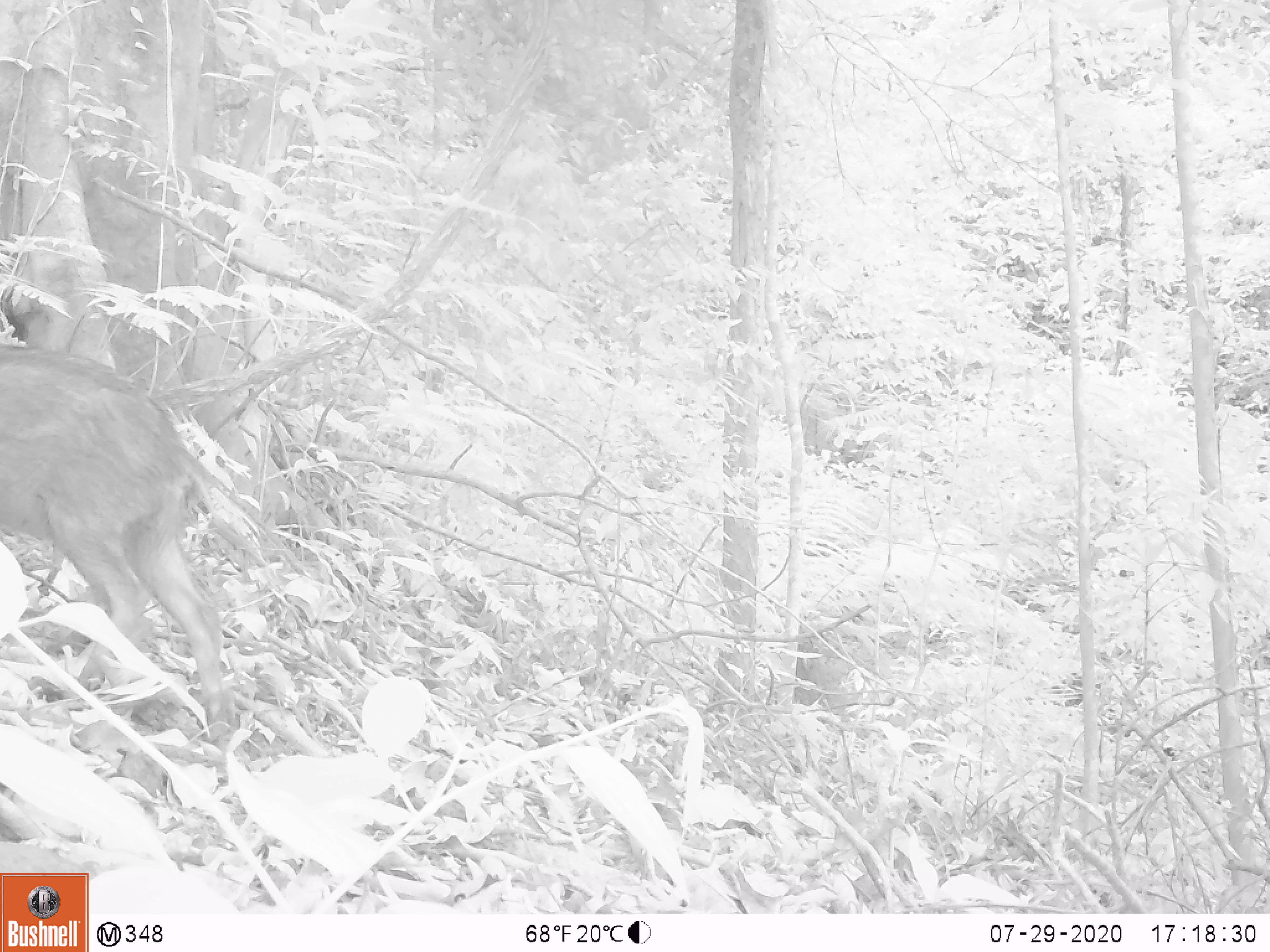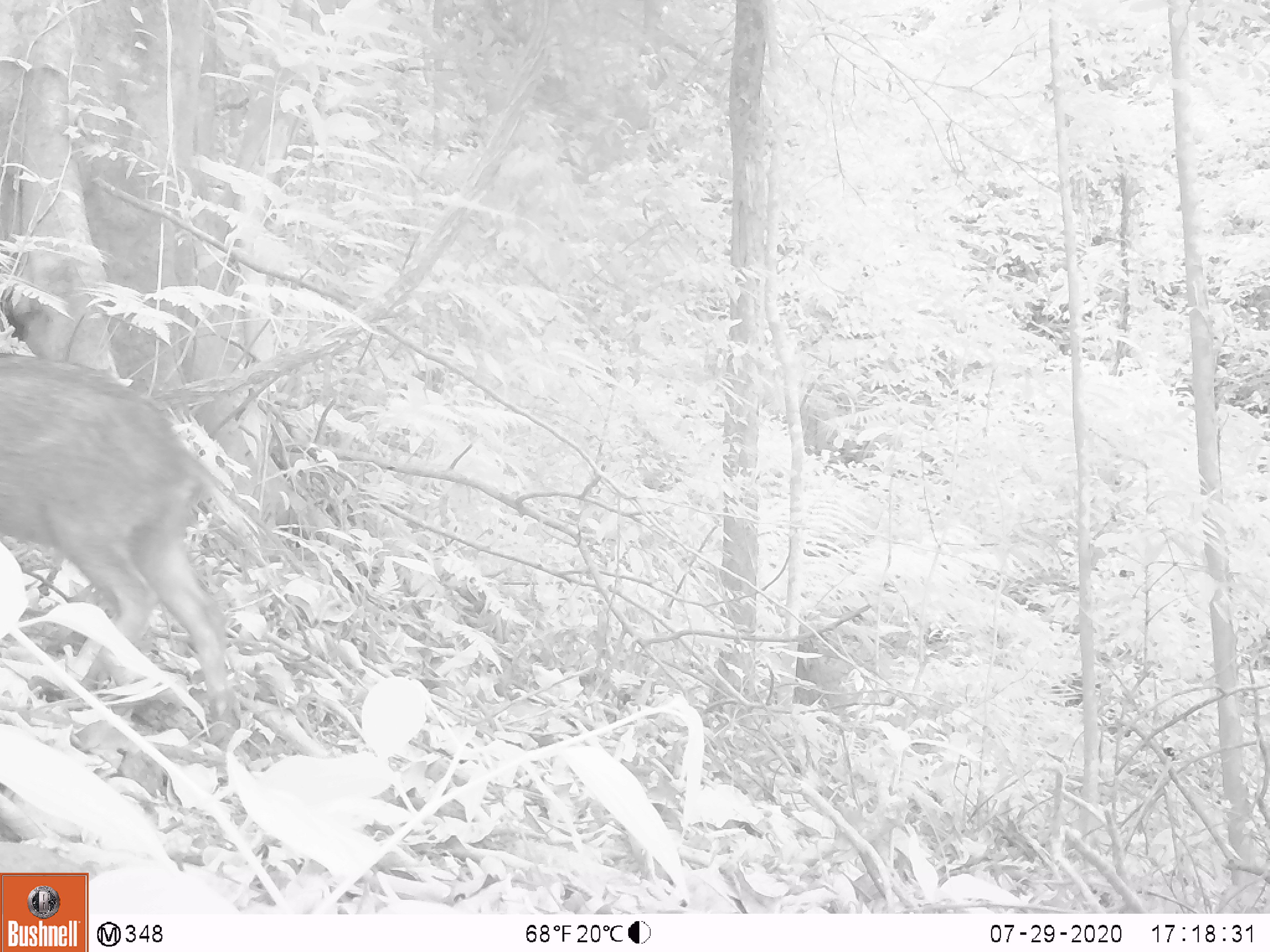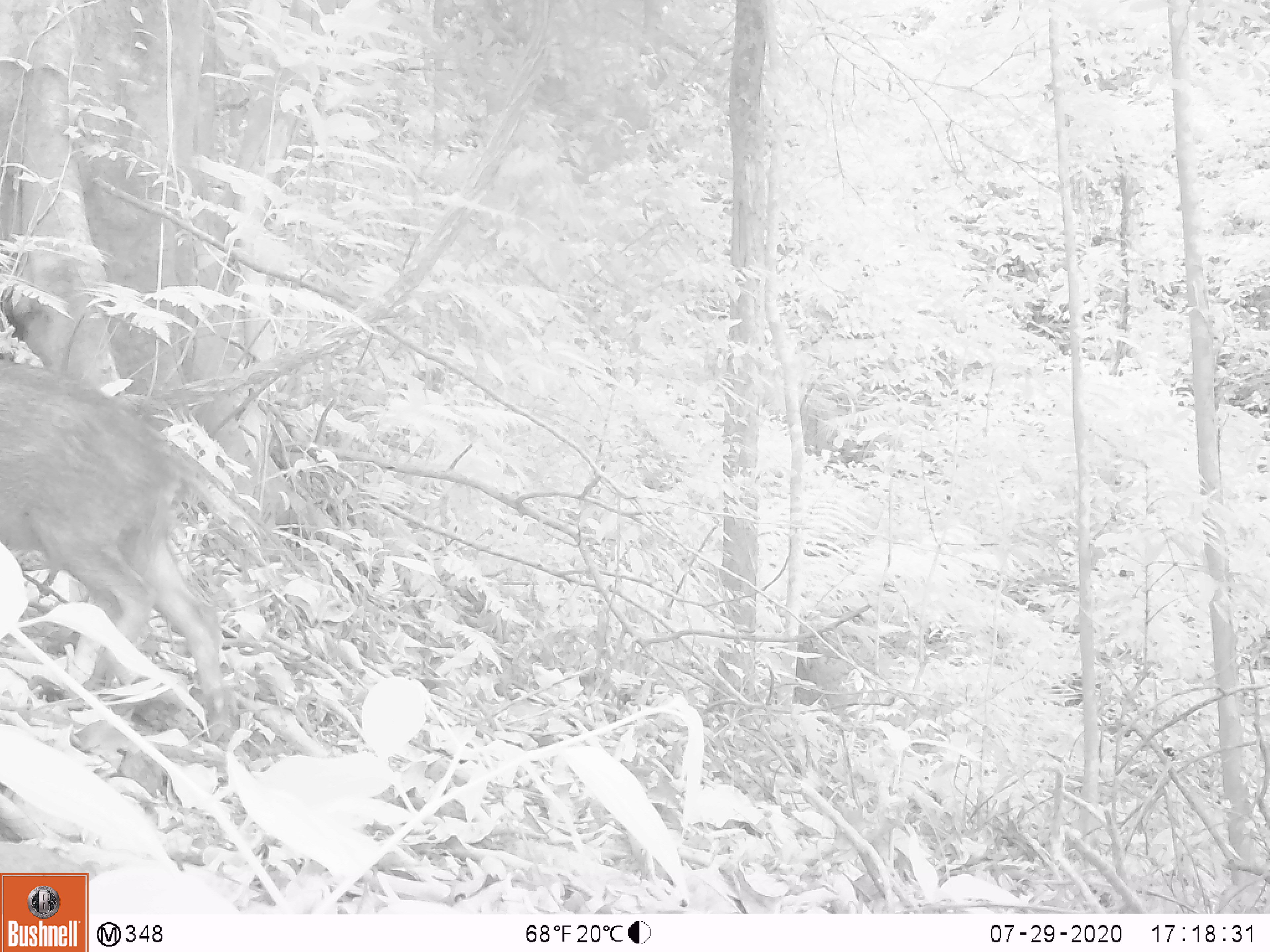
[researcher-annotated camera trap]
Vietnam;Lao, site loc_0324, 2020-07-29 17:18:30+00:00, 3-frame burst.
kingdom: Animalia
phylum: Chordata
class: Mammalia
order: Artiodactyla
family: Suidae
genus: Sus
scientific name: Sus scrofa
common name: eurasian wild pig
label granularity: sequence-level